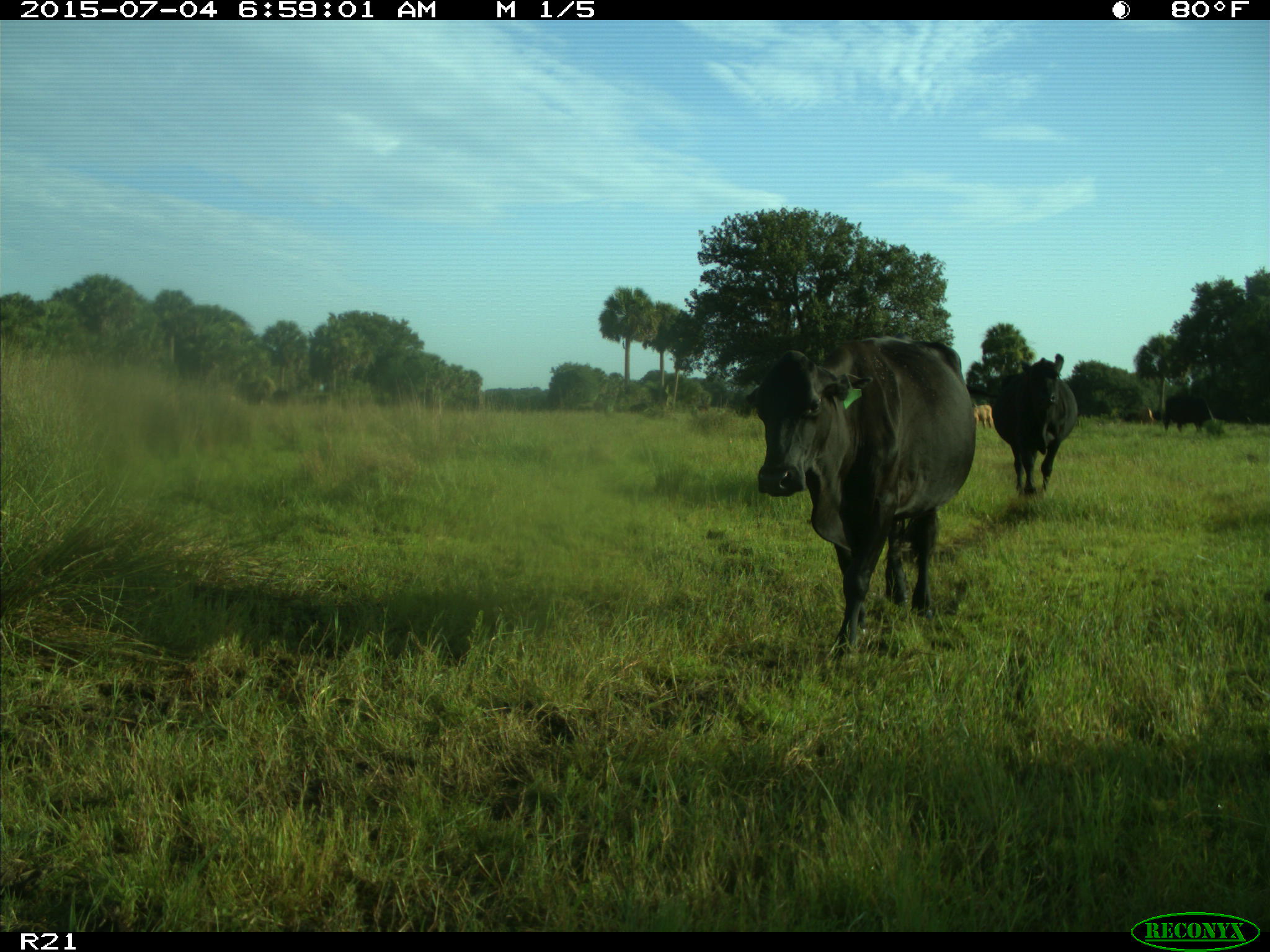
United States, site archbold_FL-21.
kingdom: Animalia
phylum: Chordata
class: Mammalia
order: Artiodactyla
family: Bovidae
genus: Bos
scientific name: Bos taurus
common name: domestic cow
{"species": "Bos taurus (domestic cow)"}